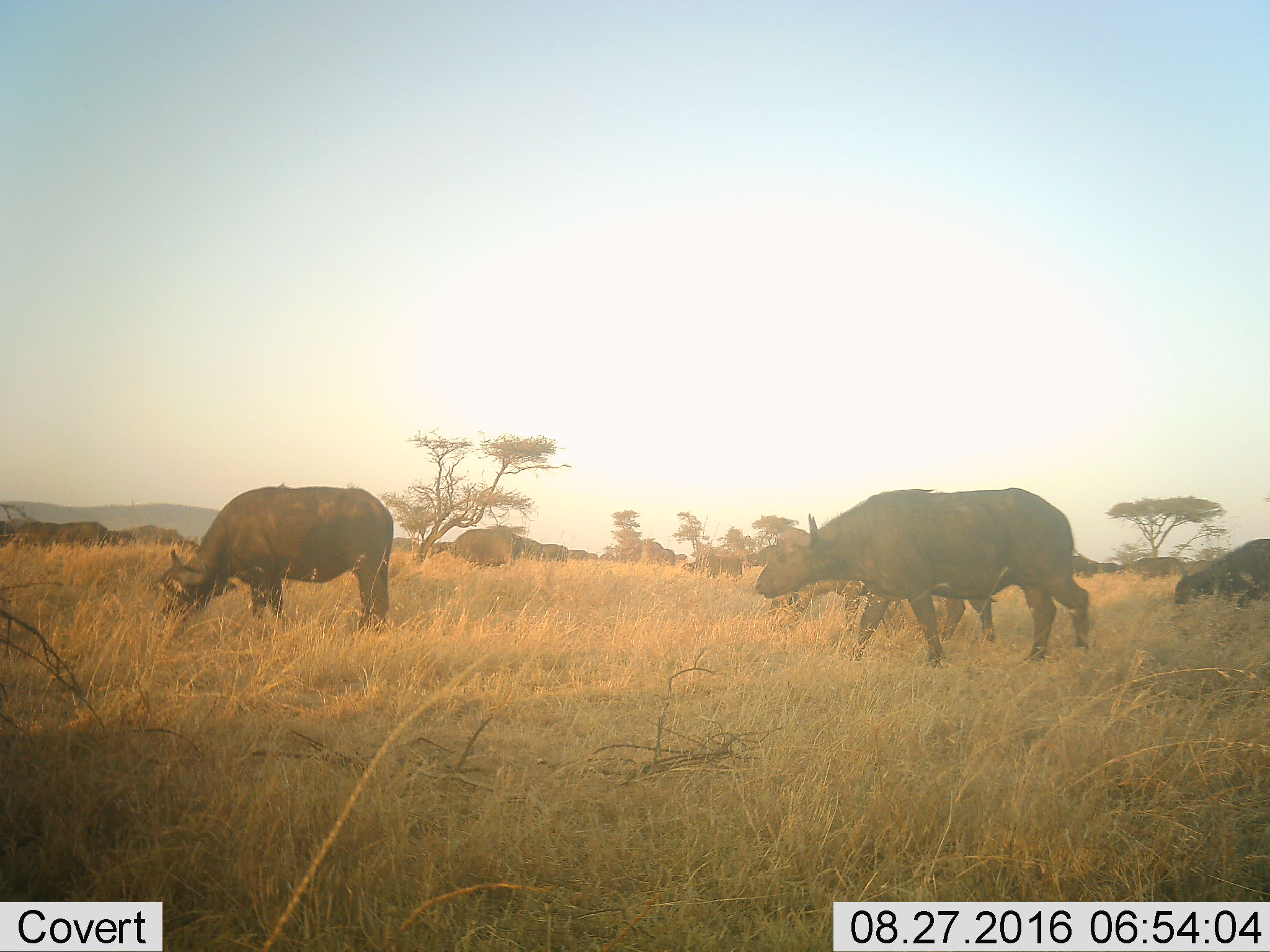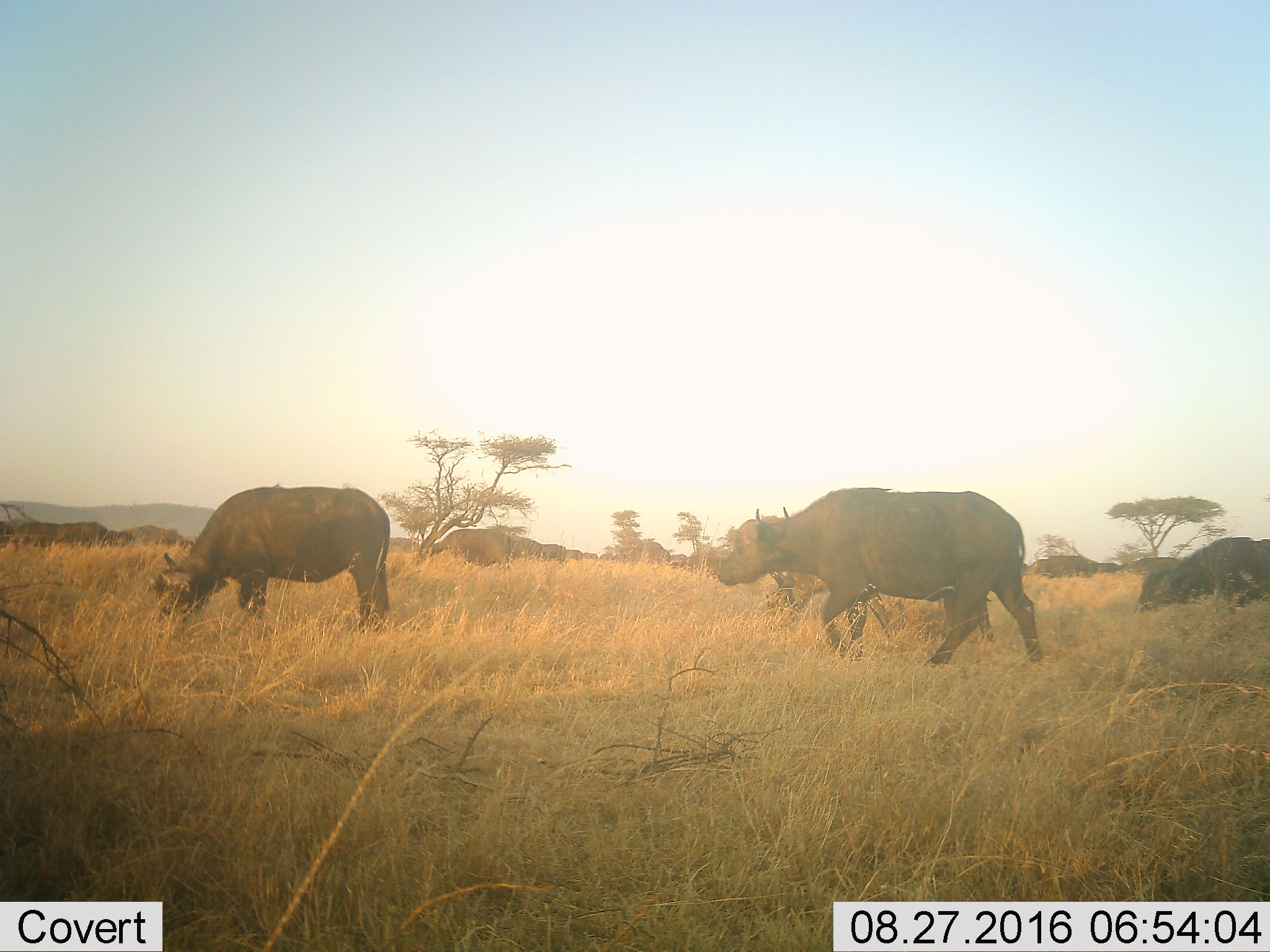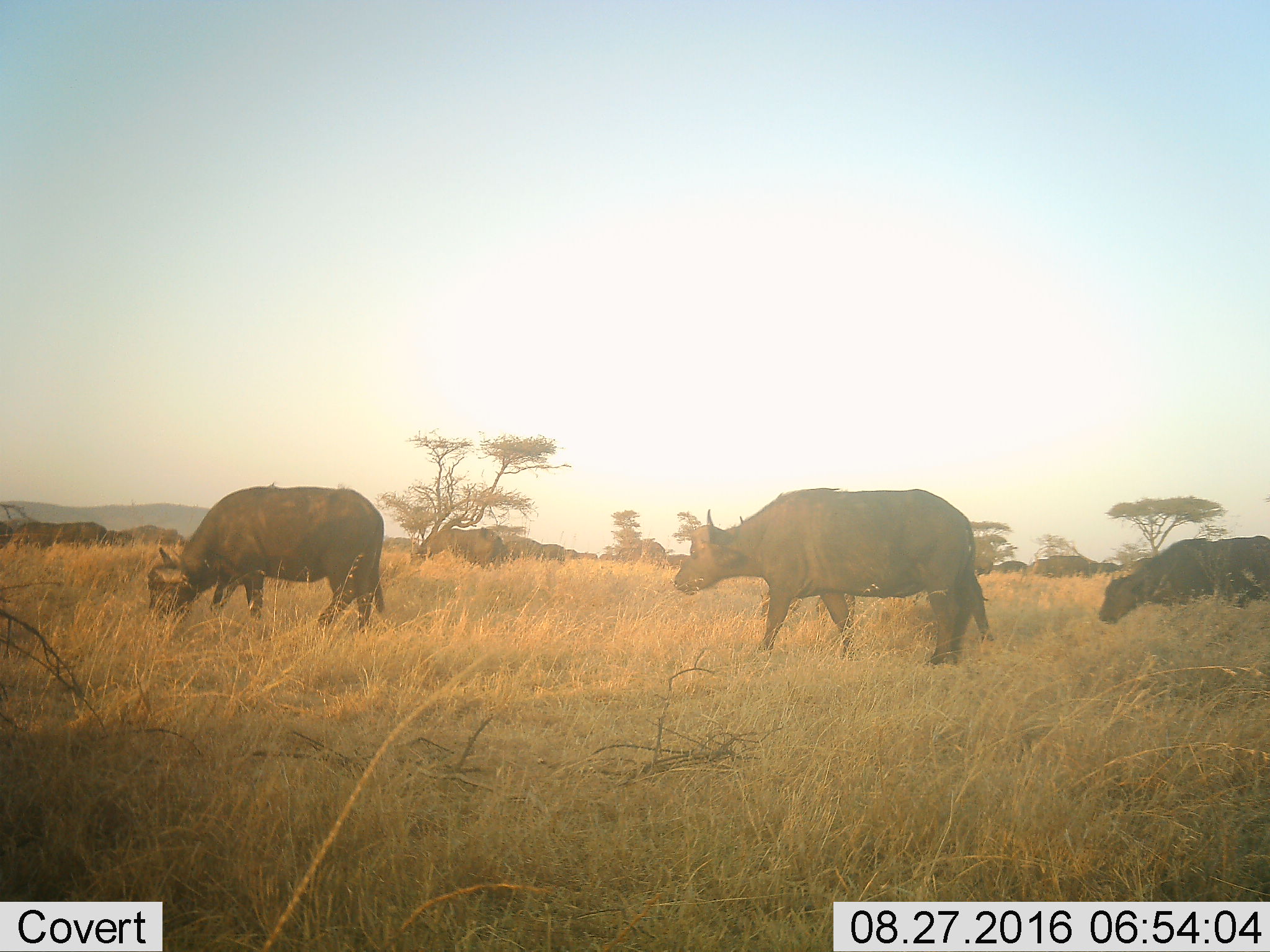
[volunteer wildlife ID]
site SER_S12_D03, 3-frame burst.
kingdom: Animalia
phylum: Chordata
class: Mammalia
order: Artiodactyla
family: Bovidae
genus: Syncerus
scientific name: Syncerus caffer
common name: african buffalo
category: buffalo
Buffalo (african buffalo) (Syncerus caffer), count 11-50. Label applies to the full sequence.